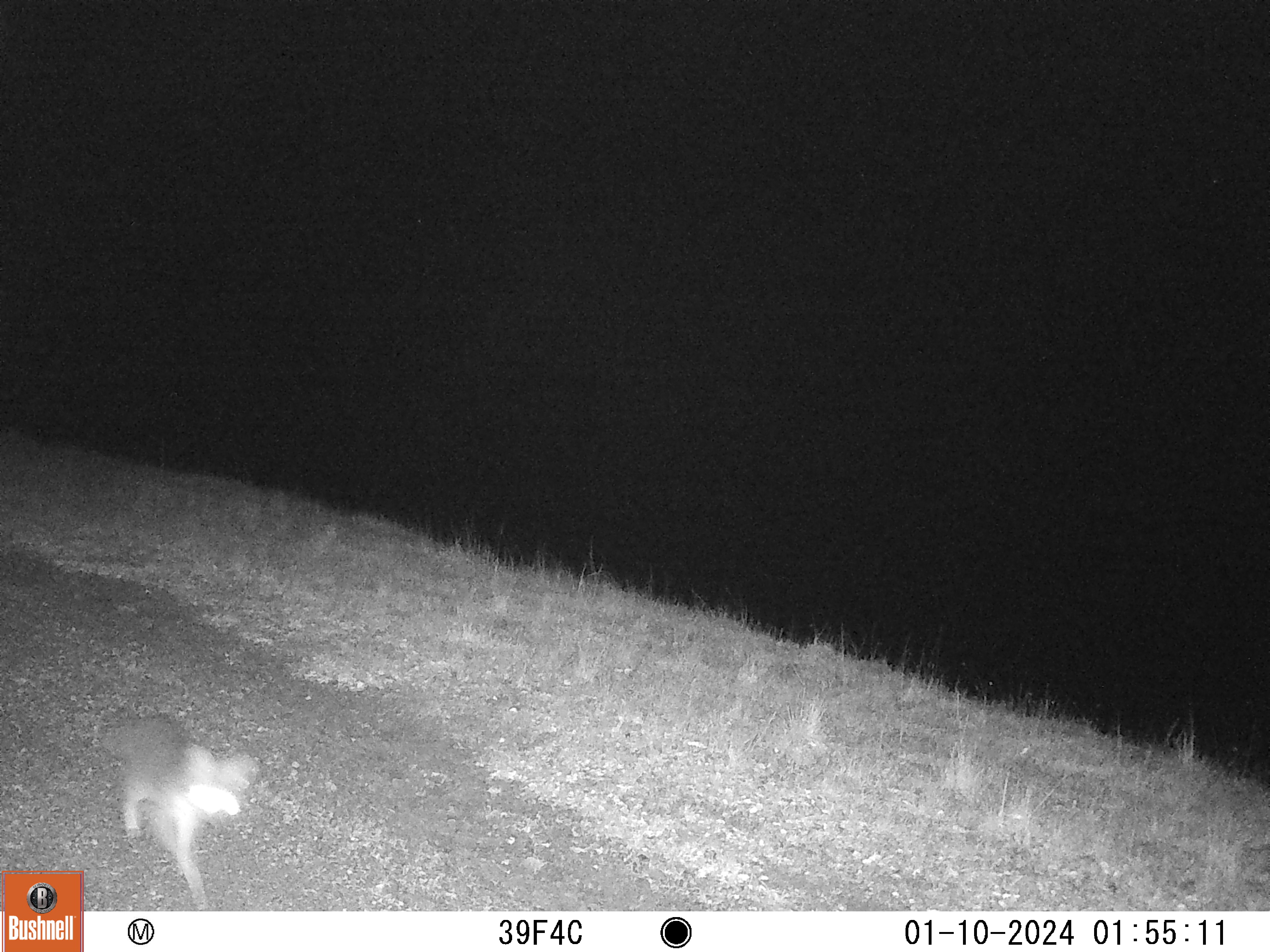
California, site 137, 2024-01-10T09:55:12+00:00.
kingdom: Animalia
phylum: Chordata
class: Mammalia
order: Carnivora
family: Canidae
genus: Urocyon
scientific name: Urocyon cinereoargenteus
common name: gray fox